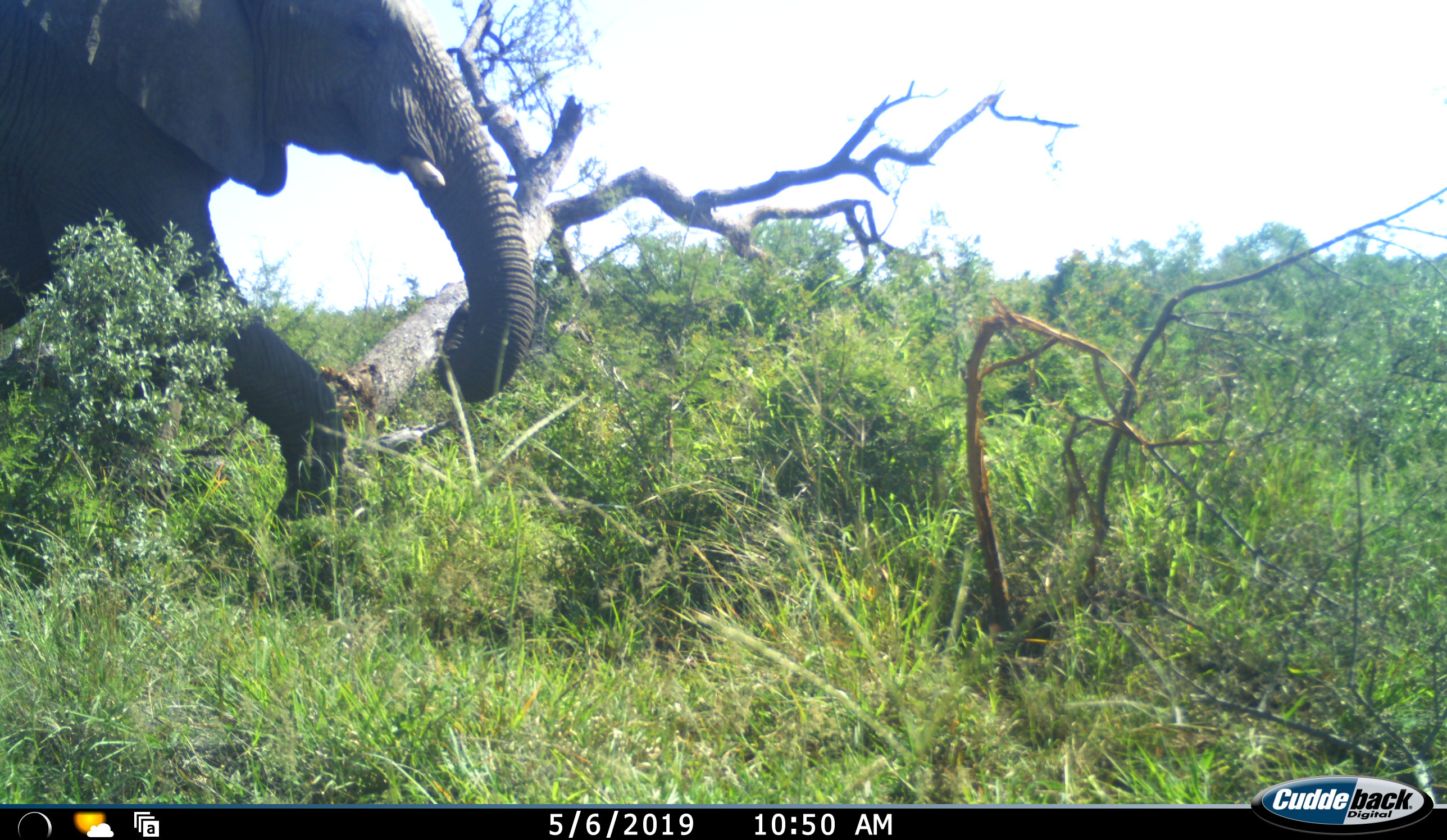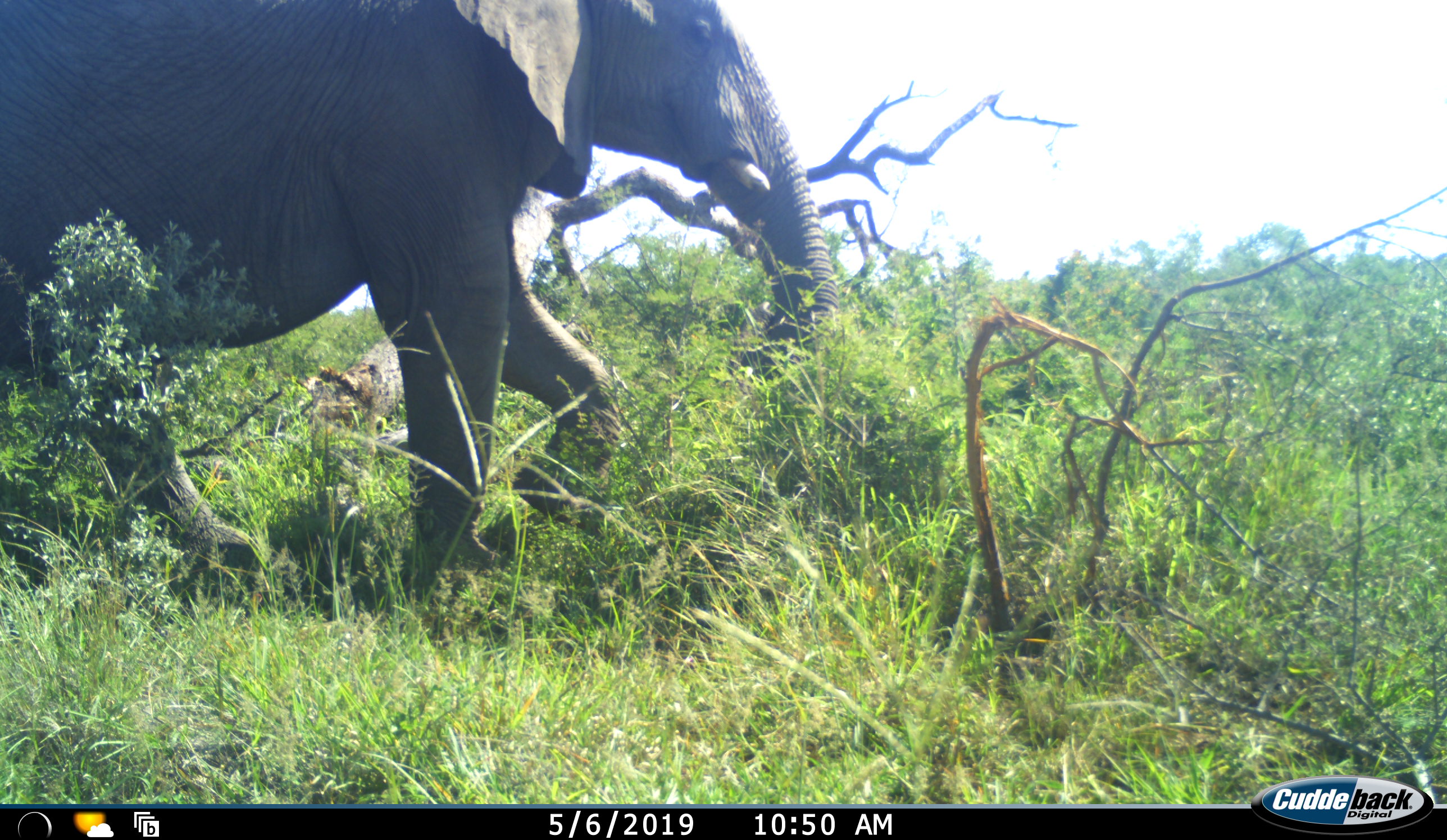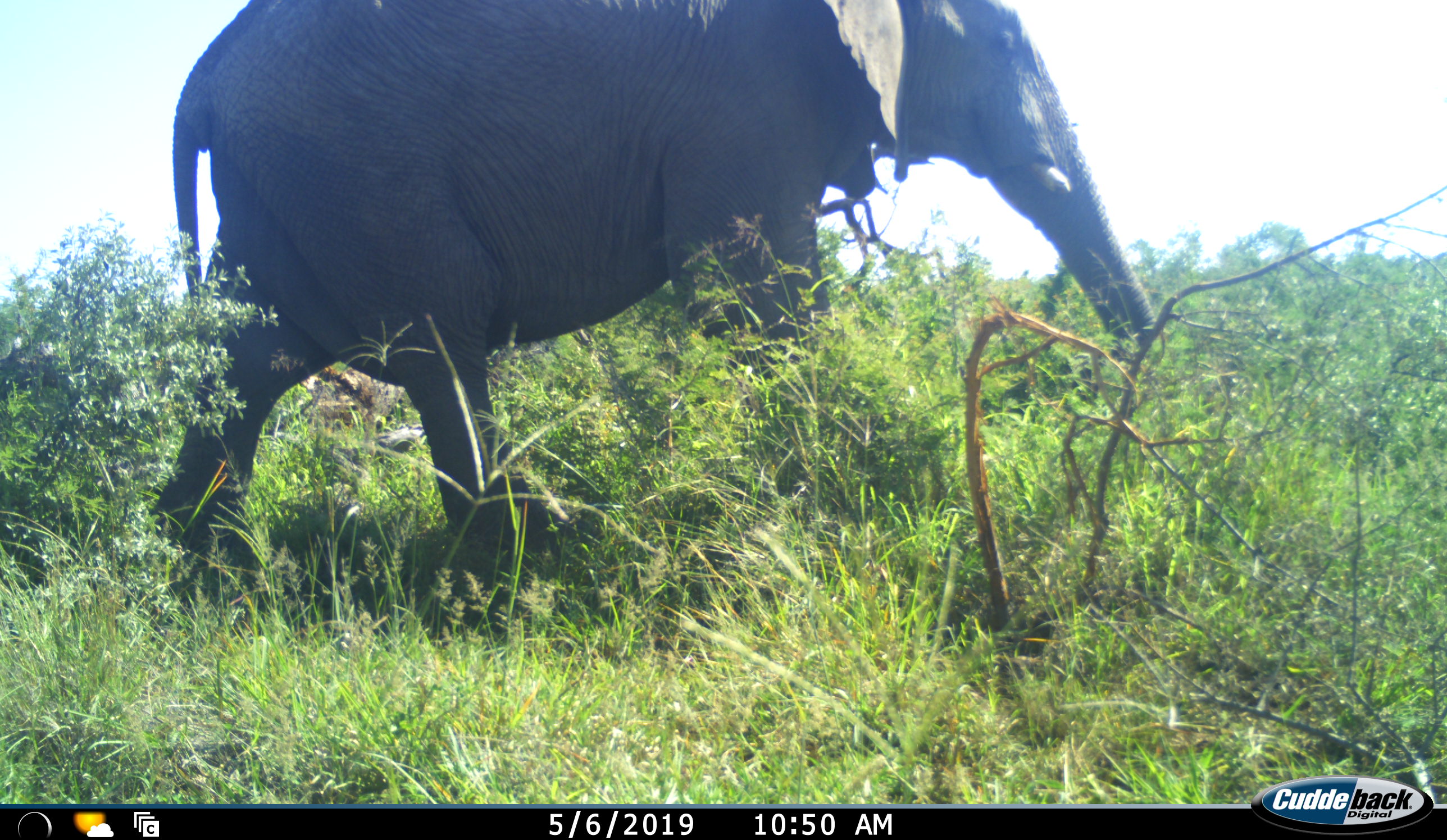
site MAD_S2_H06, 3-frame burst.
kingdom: Animalia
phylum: Chordata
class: Mammalia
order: Proboscidea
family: Elephantidae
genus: Loxodonta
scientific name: Loxodonta africana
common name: african bush elephant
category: elephant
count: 1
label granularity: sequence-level